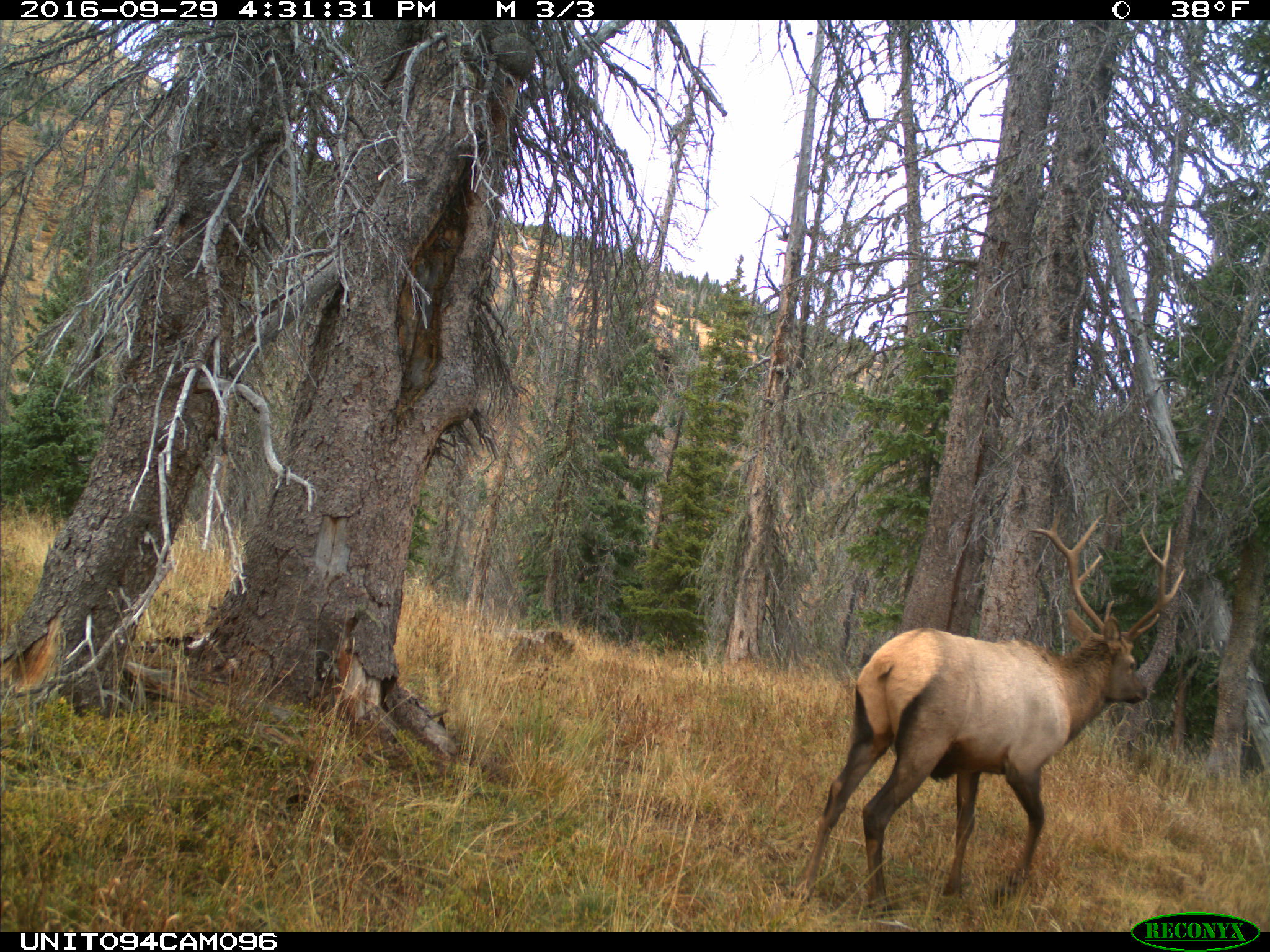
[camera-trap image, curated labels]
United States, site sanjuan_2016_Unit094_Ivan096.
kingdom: Animalia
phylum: Chordata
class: Mammalia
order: Artiodactyla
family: Cervidae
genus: Cervus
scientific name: Cervus elaphus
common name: red deer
Cervus elaphus (red deer).